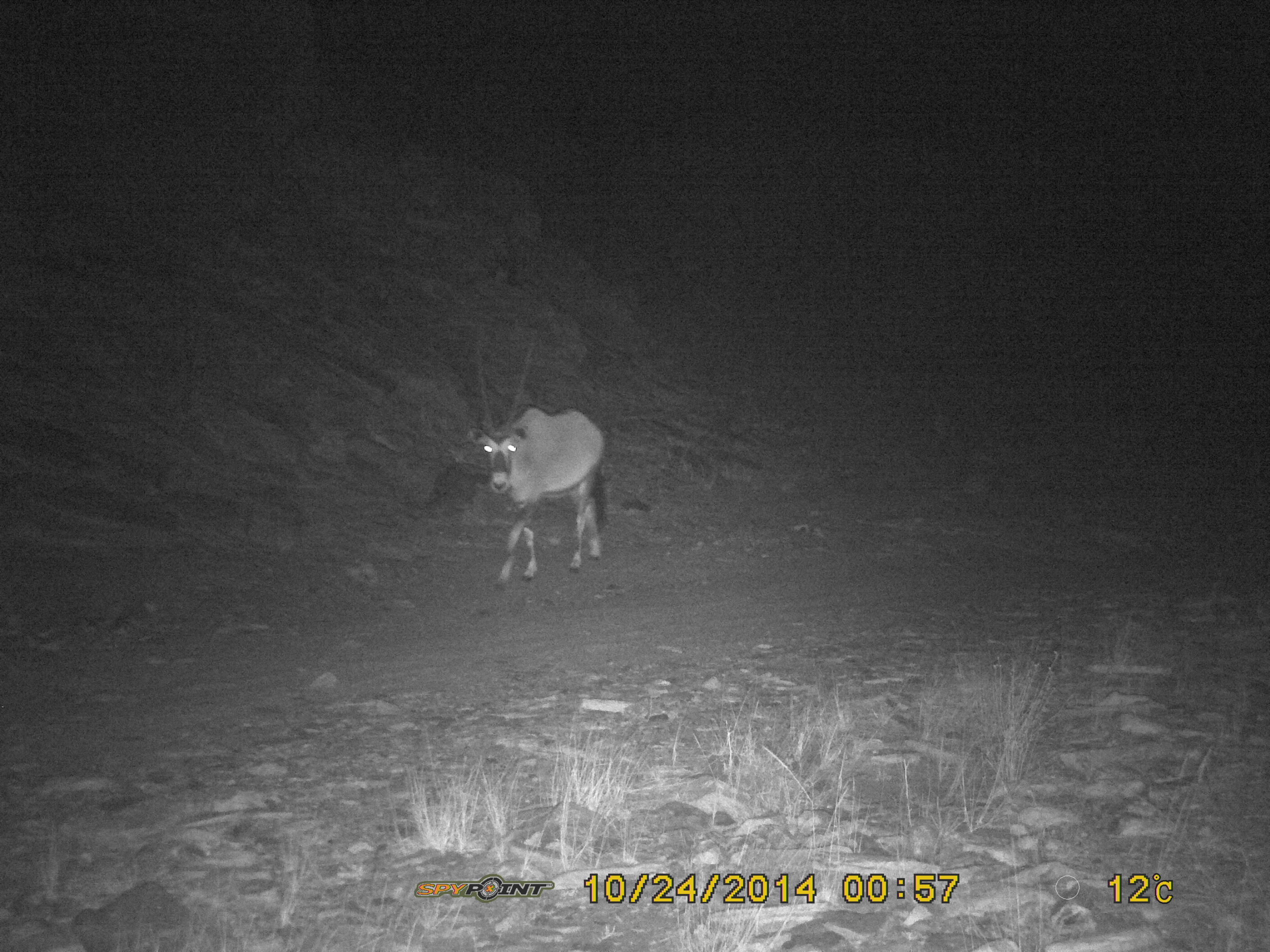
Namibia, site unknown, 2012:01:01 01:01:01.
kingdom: Animalia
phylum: Chordata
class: Mammalia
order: Artiodactyla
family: Bovidae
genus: Oryx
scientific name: Oryx gazella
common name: gemsbok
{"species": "Oryx gazella (gemsbok)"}